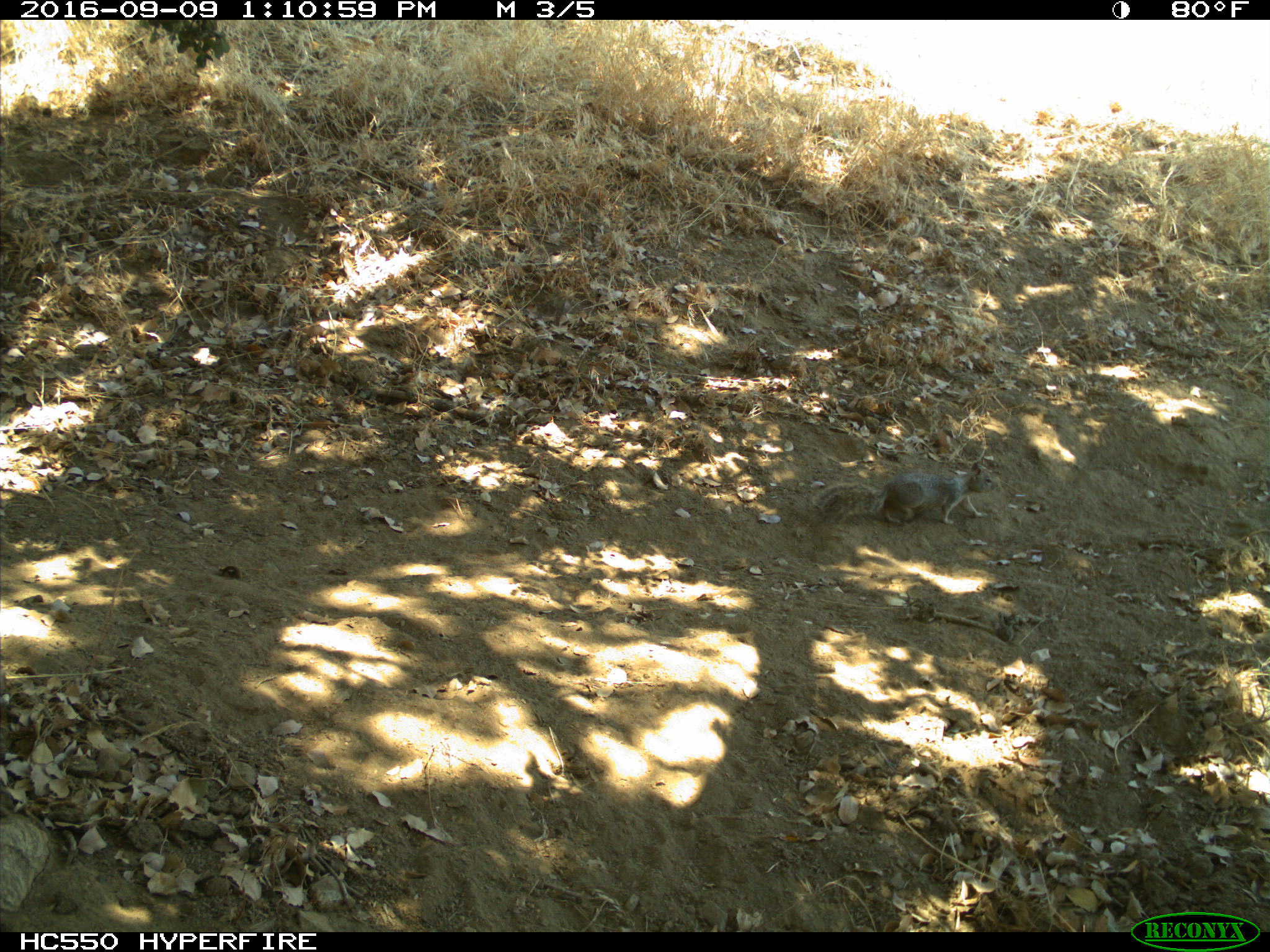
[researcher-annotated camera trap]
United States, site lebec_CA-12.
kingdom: Animalia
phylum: Chordata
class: Mammalia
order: Rodentia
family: Sciuridae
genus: Otospermophilus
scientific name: Otospermophilus beecheyi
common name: california ground squirrel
Otospermophilus beecheyi (california ground squirrel).